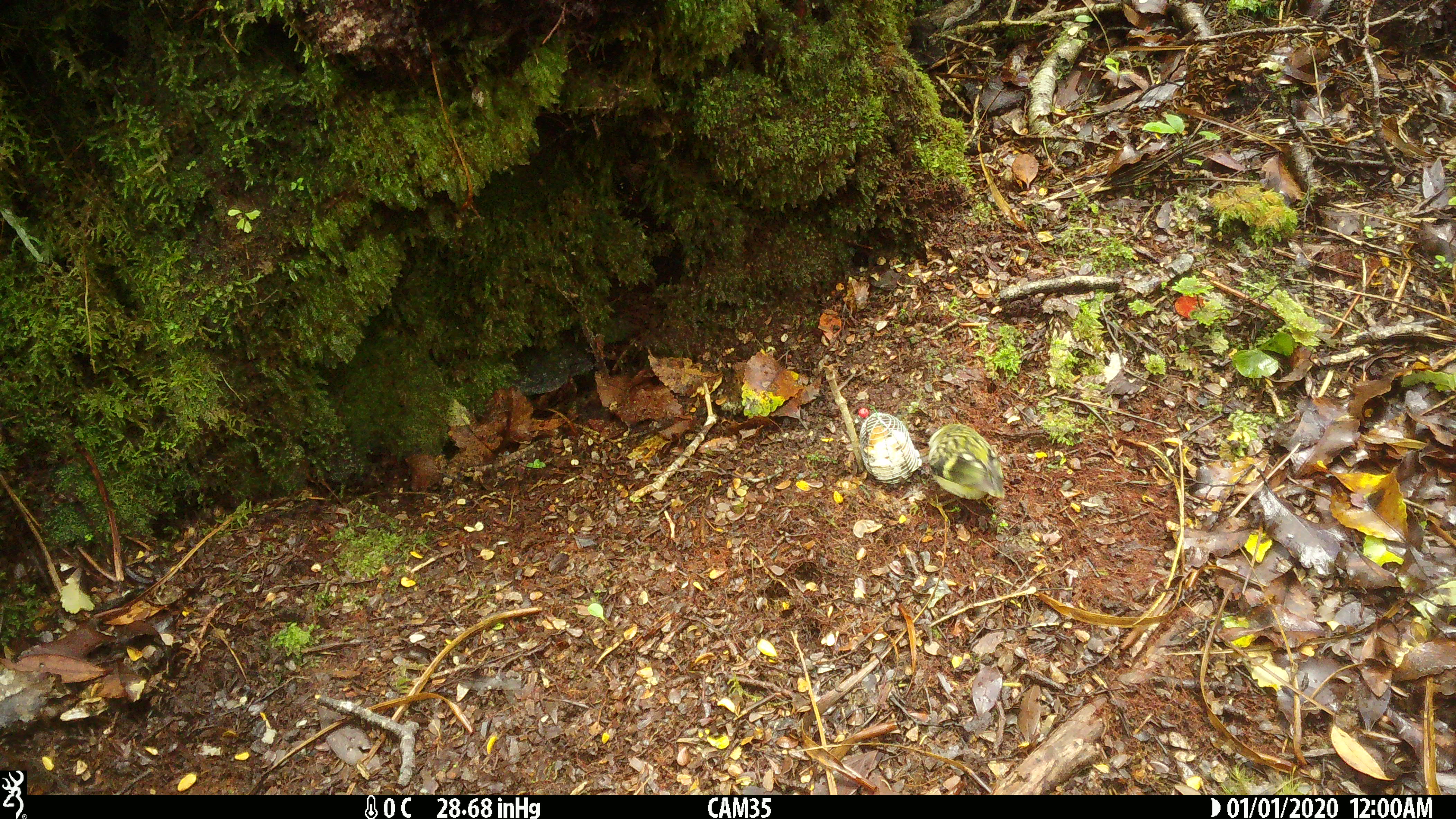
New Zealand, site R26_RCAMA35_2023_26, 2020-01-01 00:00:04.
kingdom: Animalia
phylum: Chordata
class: Aves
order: Passeriformes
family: Acanthisittidae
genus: Acanthisitta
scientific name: Acanthisitta chloris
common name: rifleman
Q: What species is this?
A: Rifleman (Acanthisitta chloris).